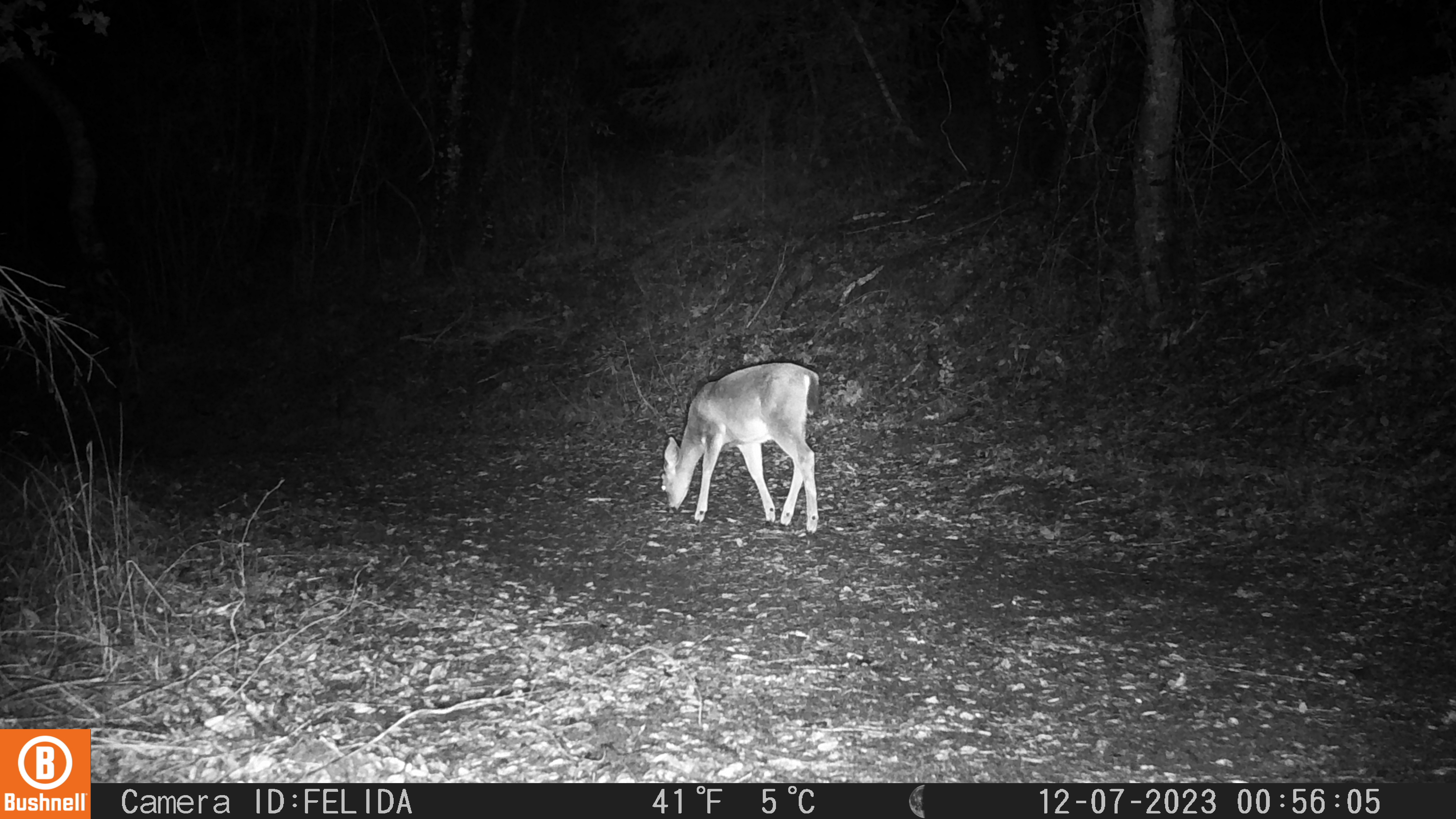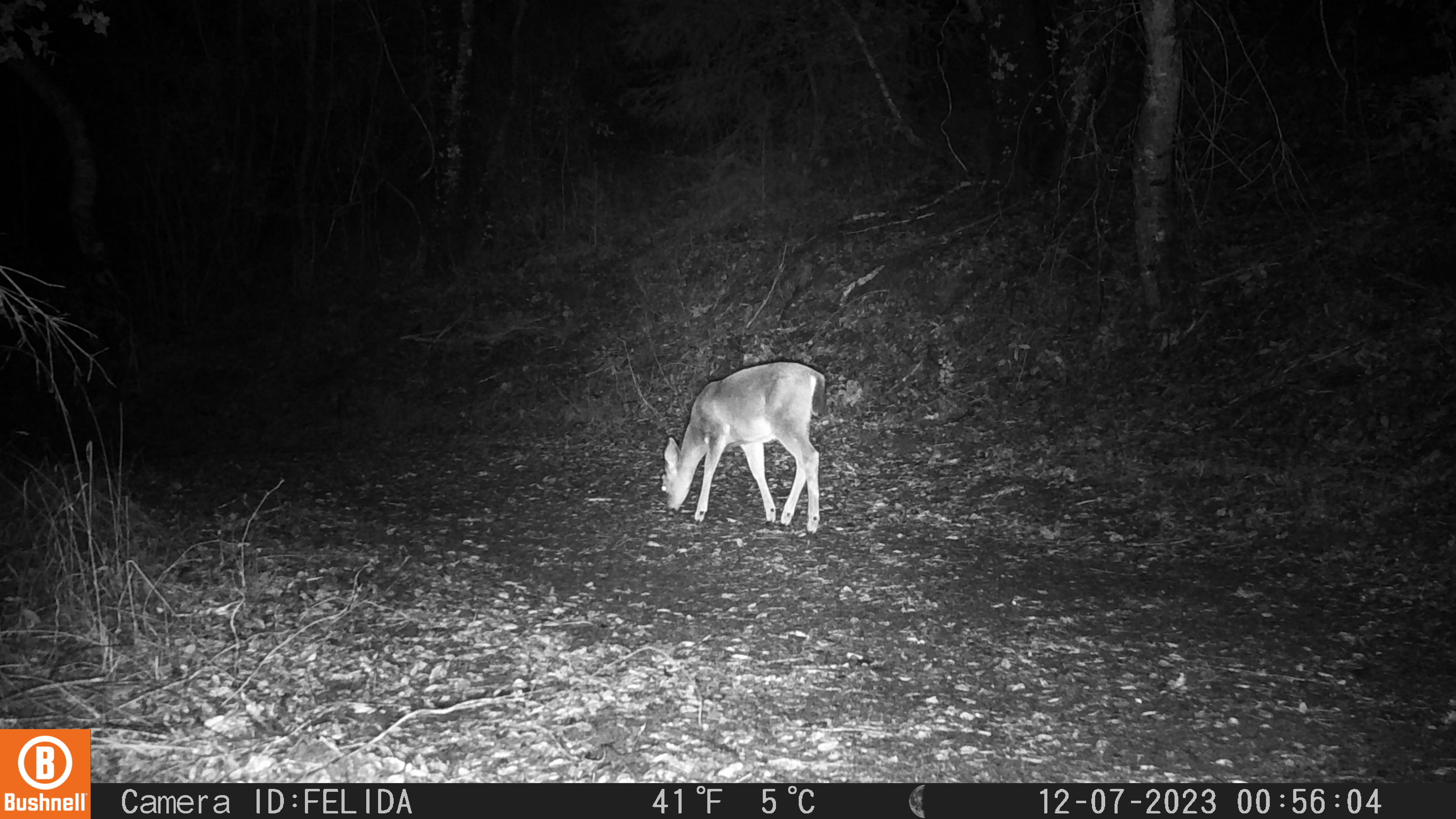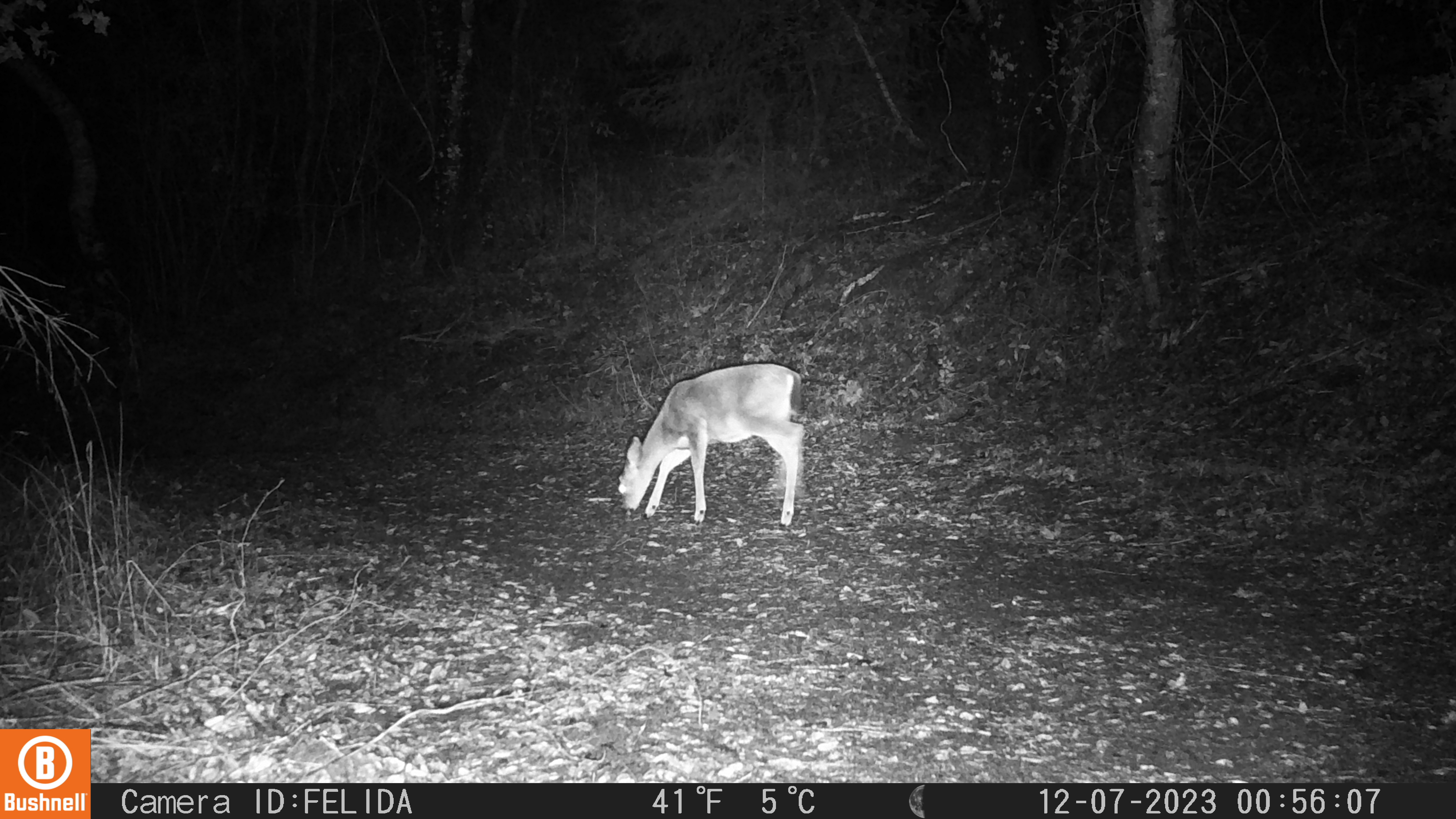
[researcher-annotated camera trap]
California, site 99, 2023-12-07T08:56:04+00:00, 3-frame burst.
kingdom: Animalia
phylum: Chordata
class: Mammalia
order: Artiodactyla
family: Cervidae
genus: Odocoileus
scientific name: Odocoileus hemionus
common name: mule deer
Mule deer (Odocoileus hemionus).